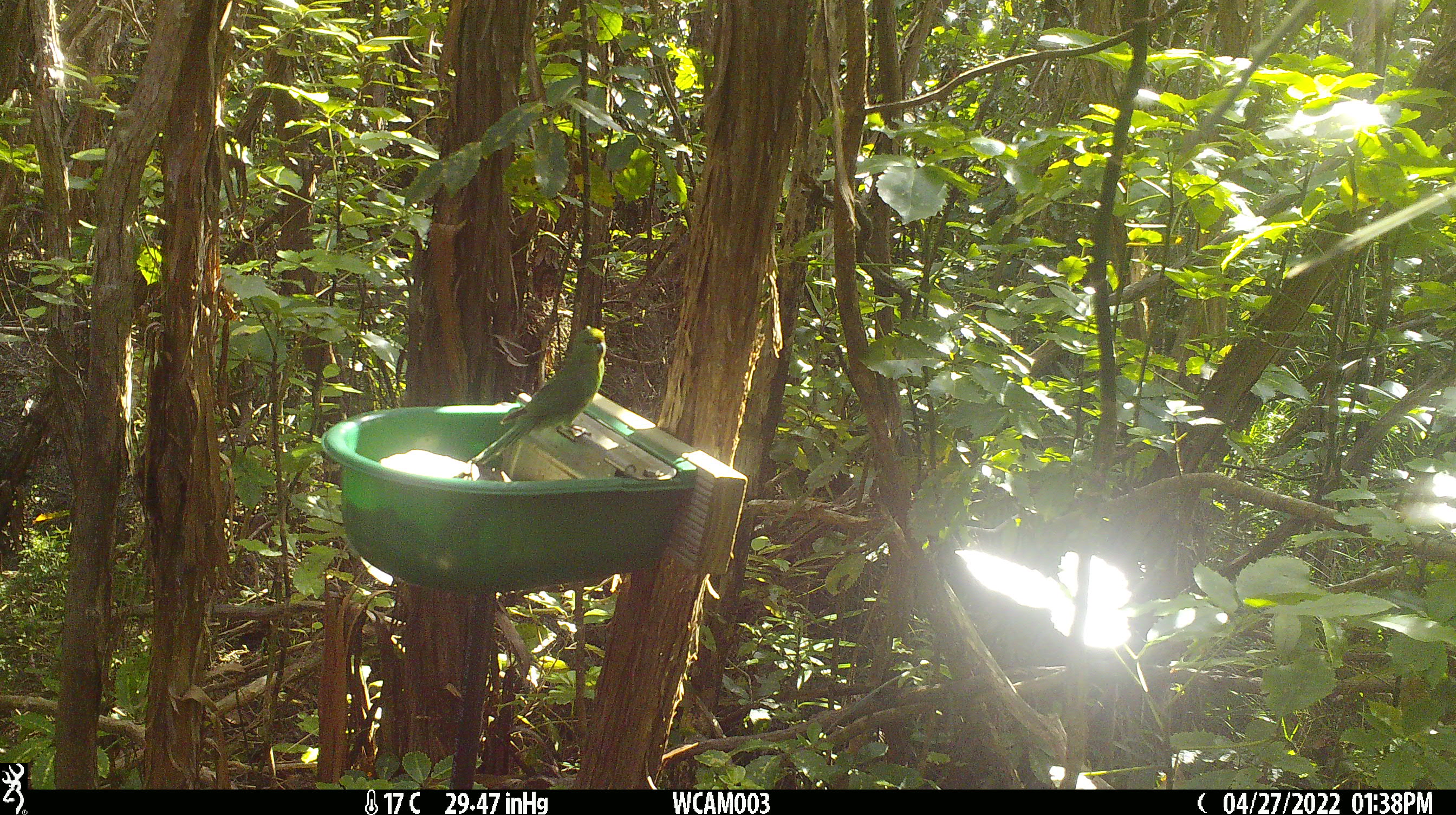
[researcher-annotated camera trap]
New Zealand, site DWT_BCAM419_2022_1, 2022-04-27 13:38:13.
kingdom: Animalia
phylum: Chordata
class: Aves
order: Psittaciformes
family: Psittaculidae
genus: Cyanoramphus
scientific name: Cyanoramphus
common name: parakeet